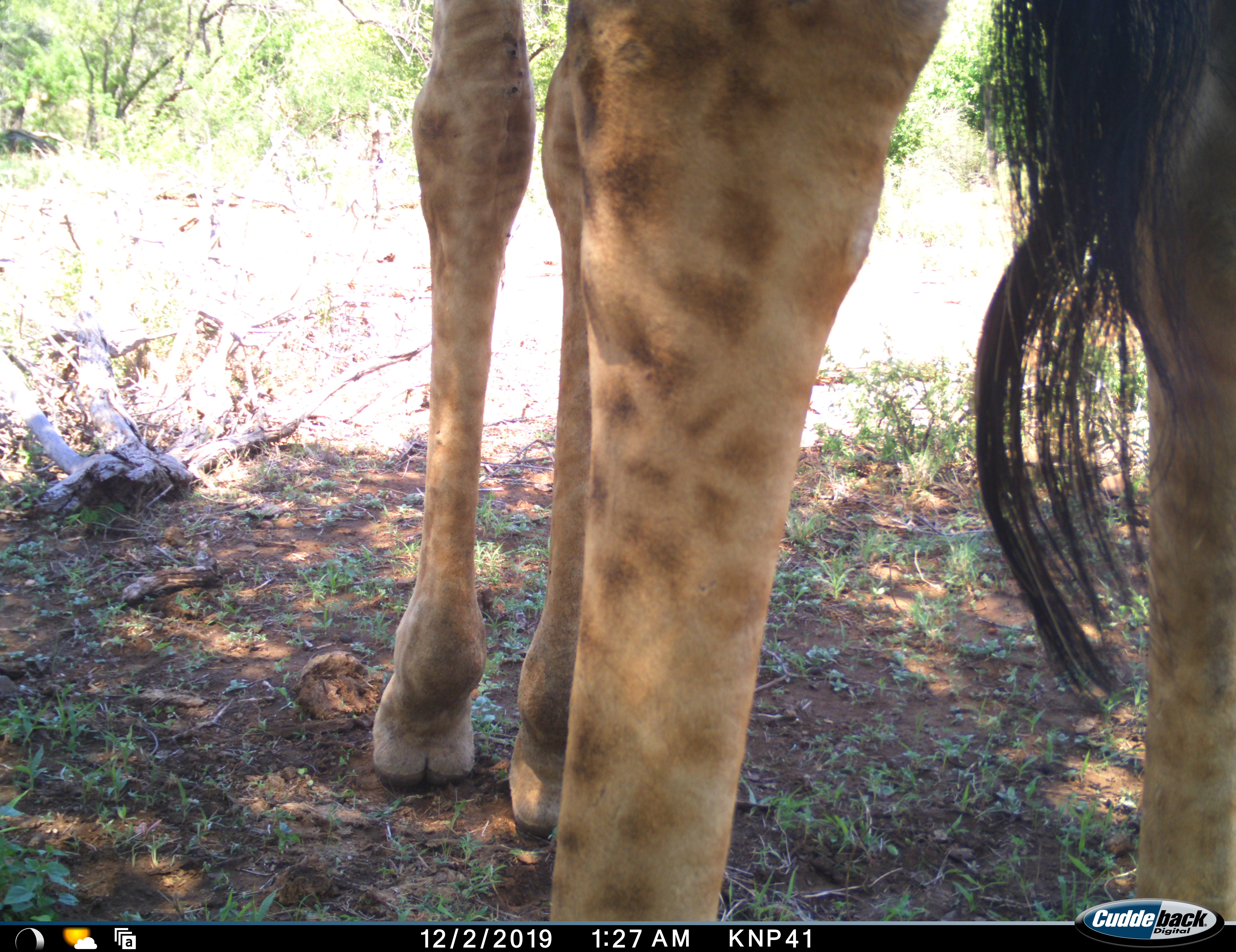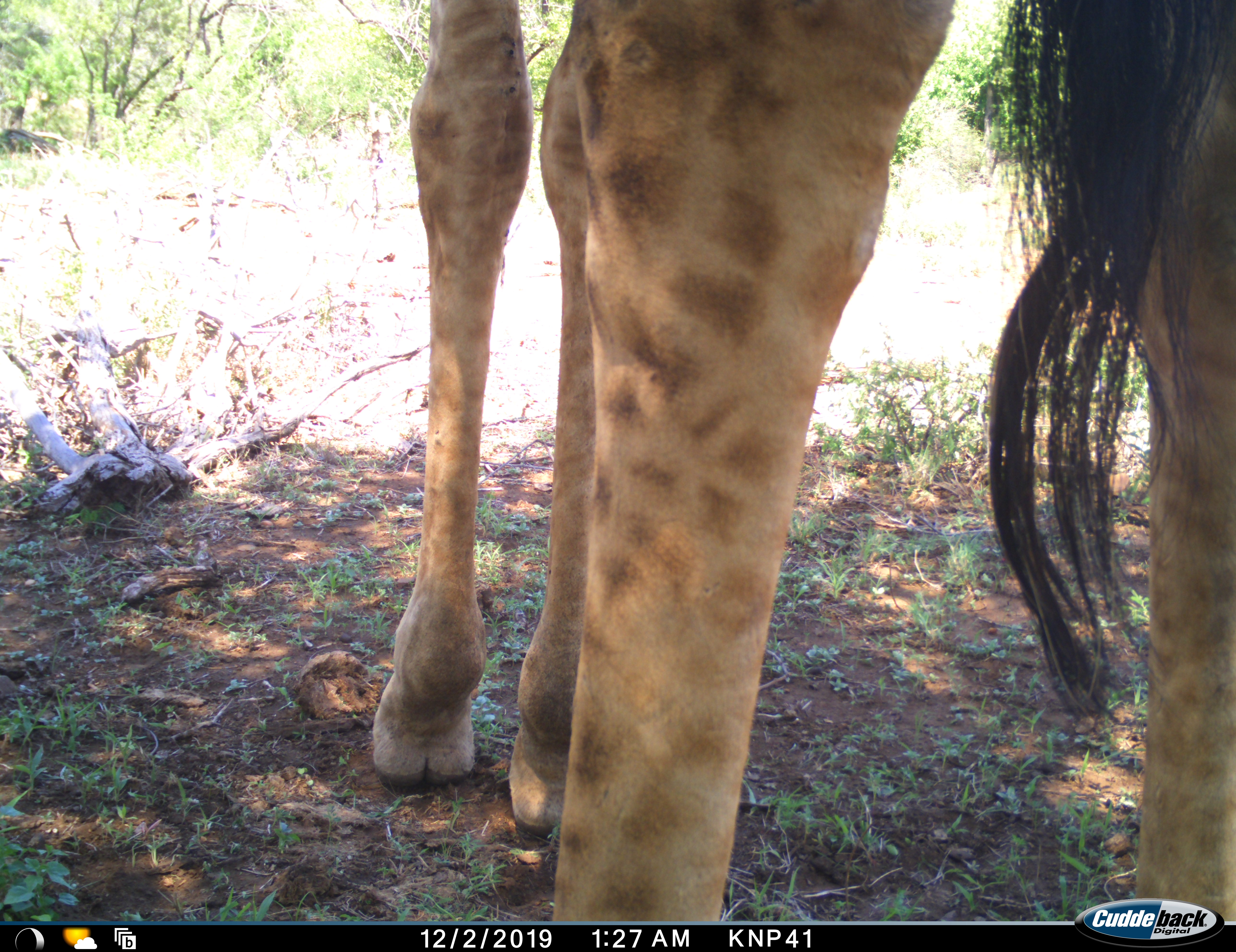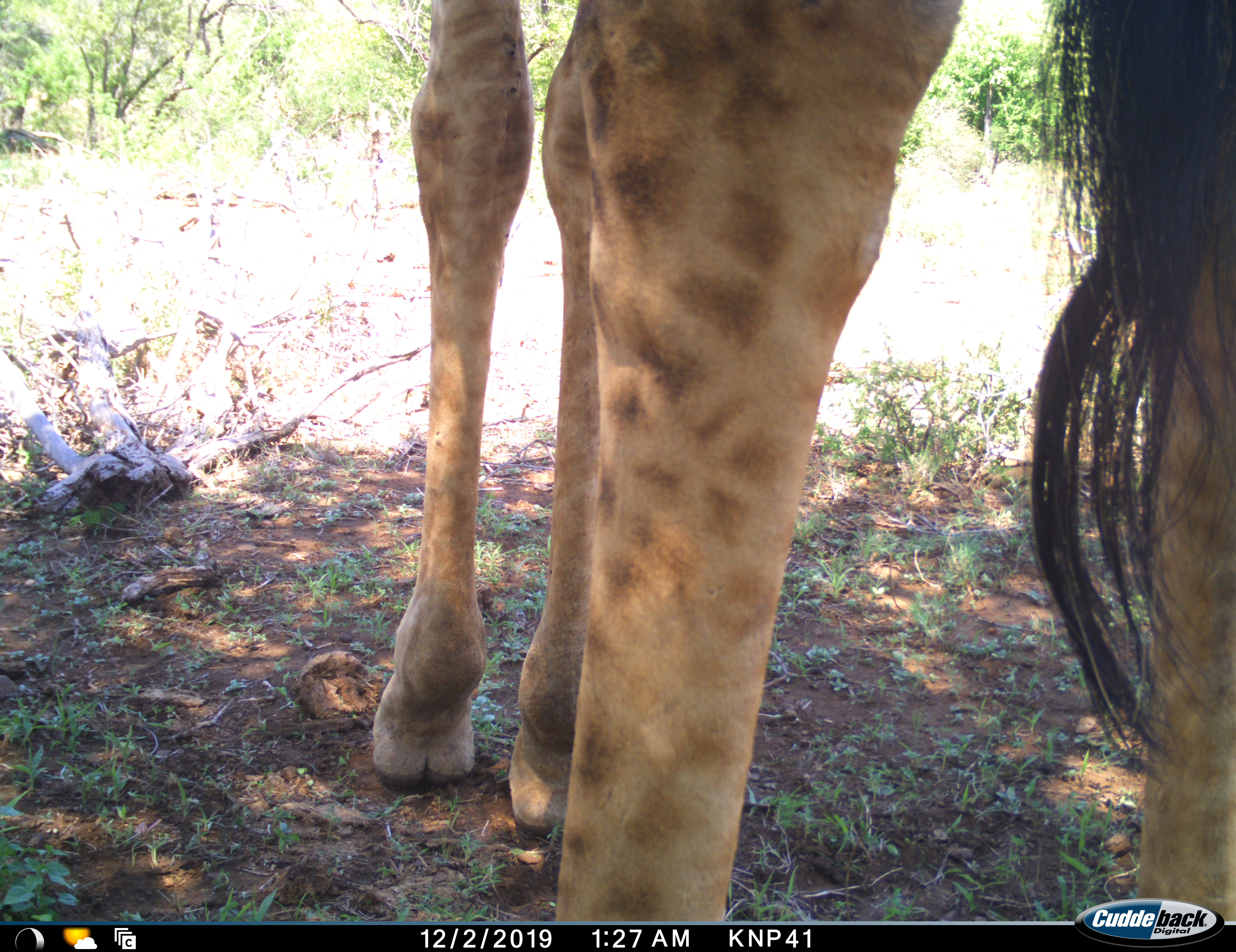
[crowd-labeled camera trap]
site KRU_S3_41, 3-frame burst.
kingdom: Animalia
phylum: Chordata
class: Mammalia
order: Artiodactyla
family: Giraffidae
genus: Giraffa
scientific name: Giraffa camelopardalis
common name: giraffe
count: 1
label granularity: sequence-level